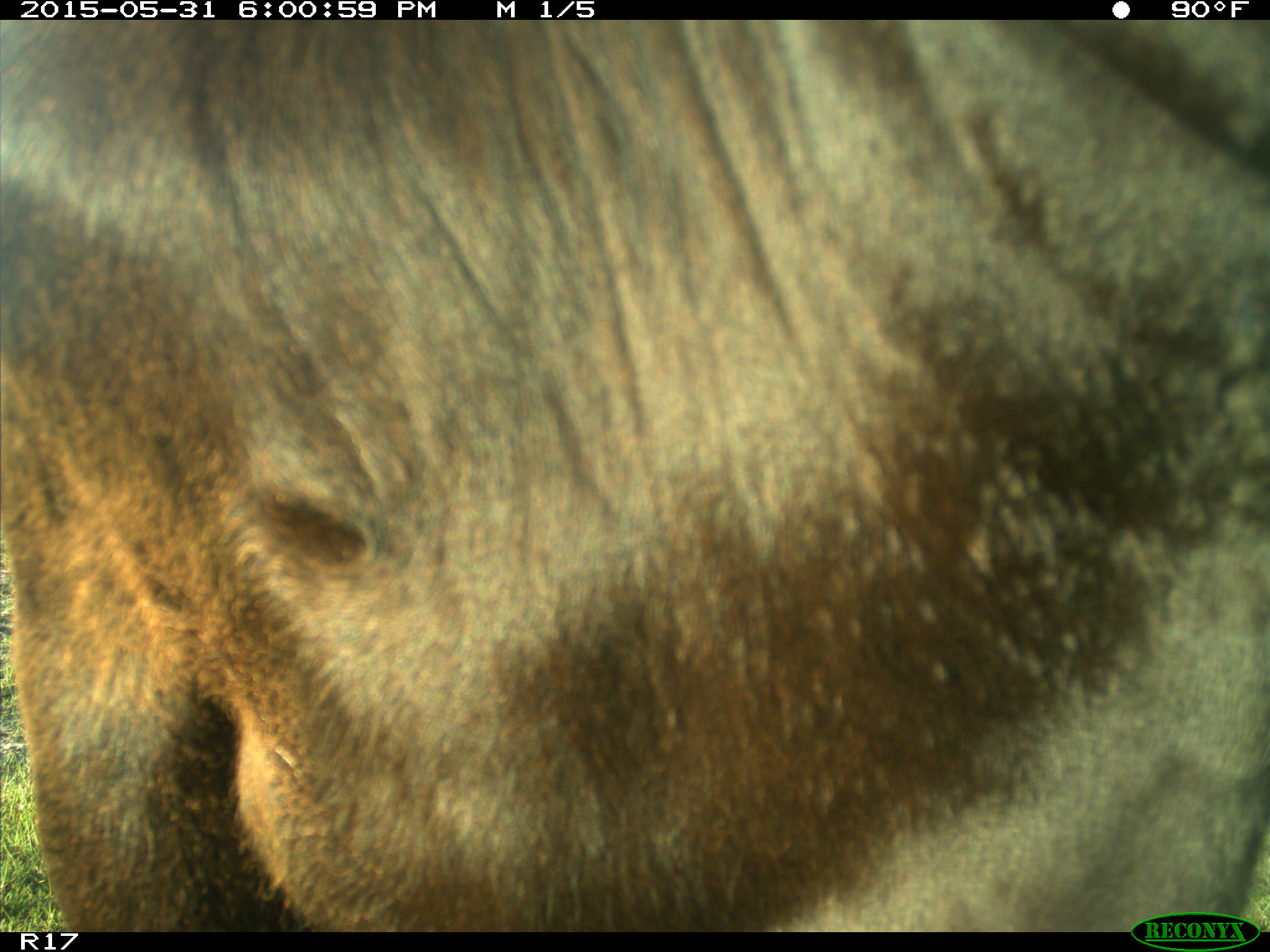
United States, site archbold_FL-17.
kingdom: Animalia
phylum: Chordata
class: Mammalia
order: Artiodactyla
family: Bovidae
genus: Bos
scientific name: Bos taurus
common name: domestic cow